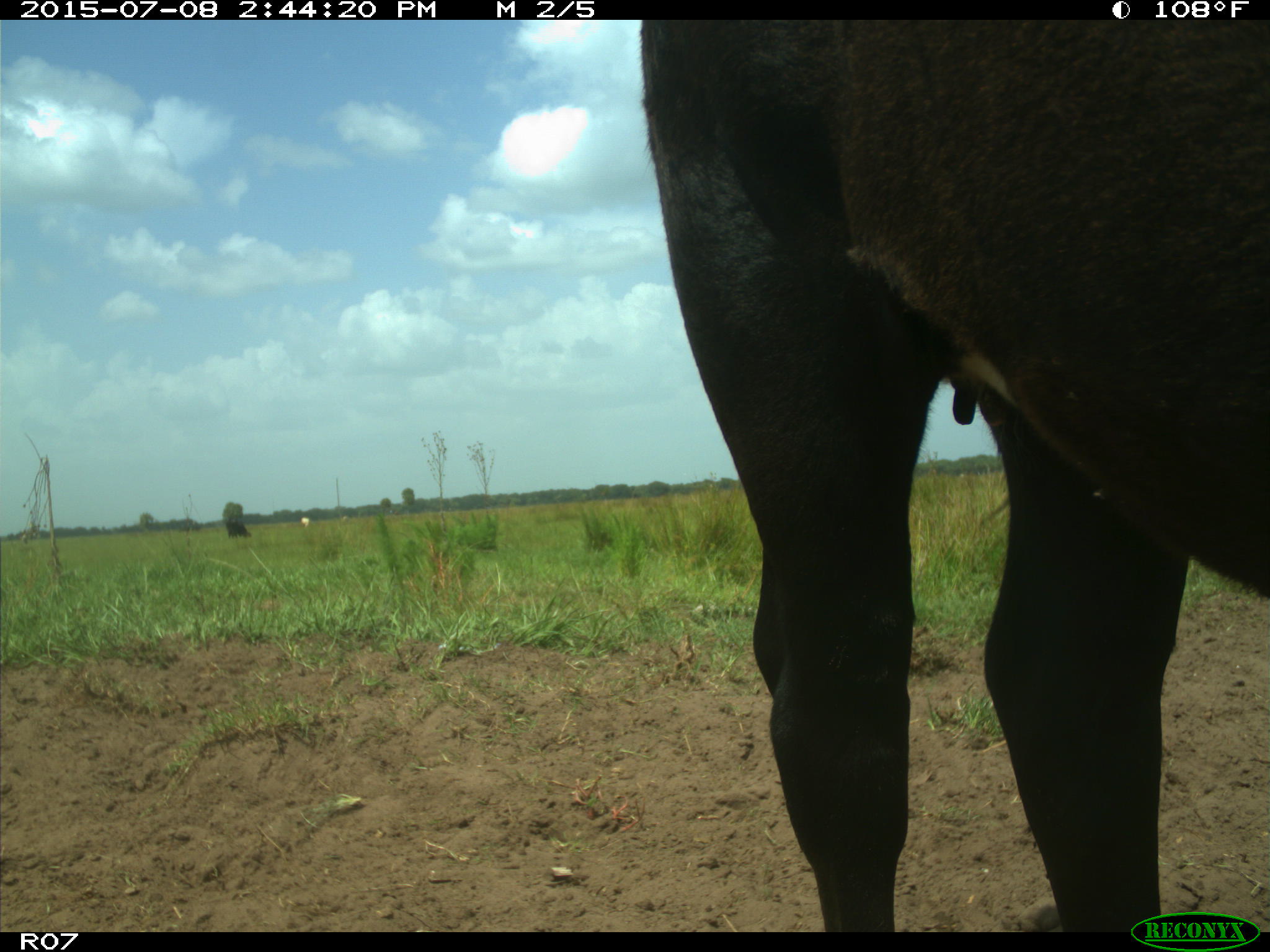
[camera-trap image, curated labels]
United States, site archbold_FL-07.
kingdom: Animalia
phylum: Chordata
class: Mammalia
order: Artiodactyla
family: Bovidae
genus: Bos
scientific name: Bos taurus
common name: domestic cow